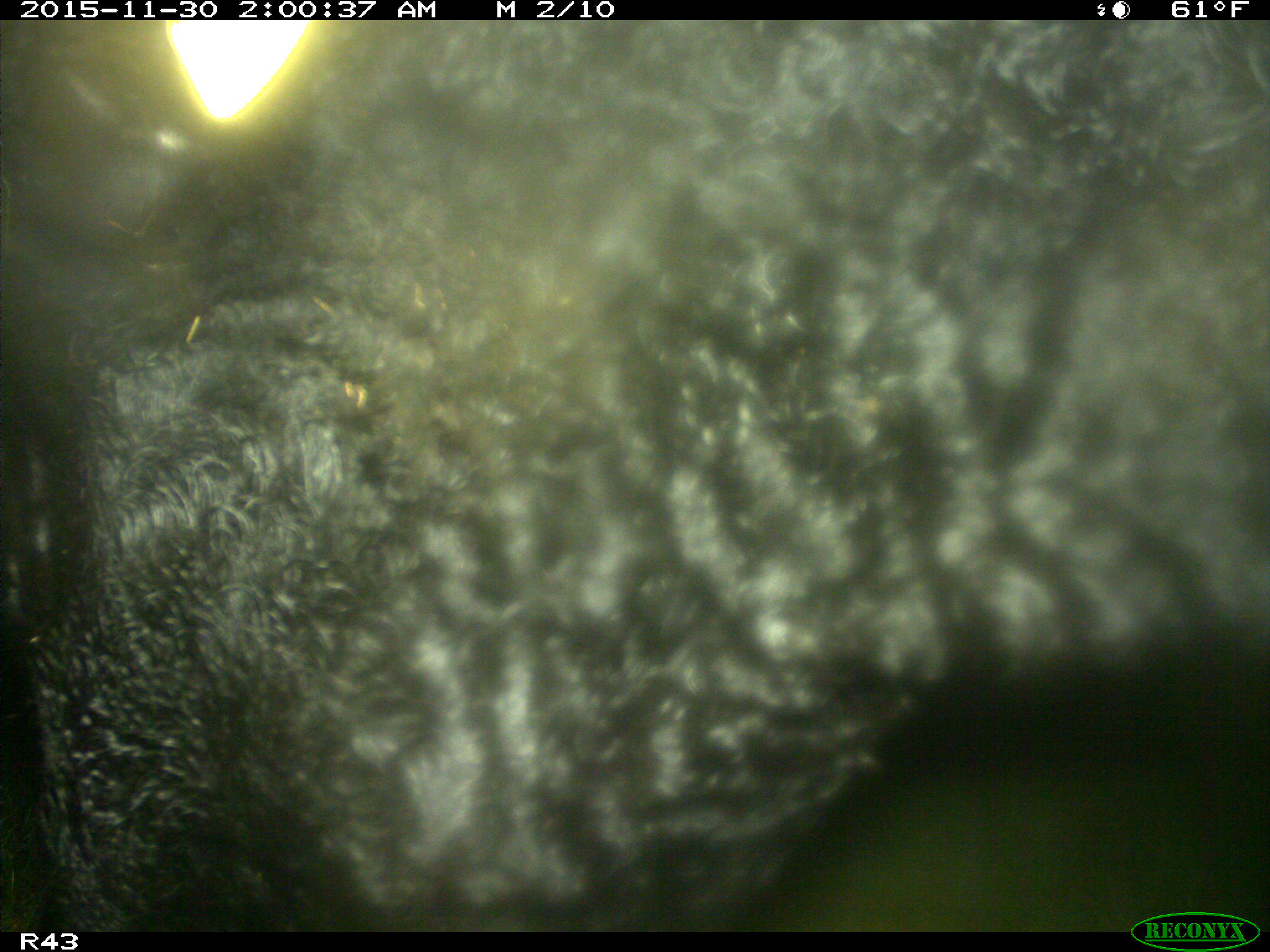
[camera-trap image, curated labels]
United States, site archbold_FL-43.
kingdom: Animalia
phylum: Chordata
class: Mammalia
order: Artiodactyla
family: Bovidae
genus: Bos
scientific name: Bos taurus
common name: domestic cow